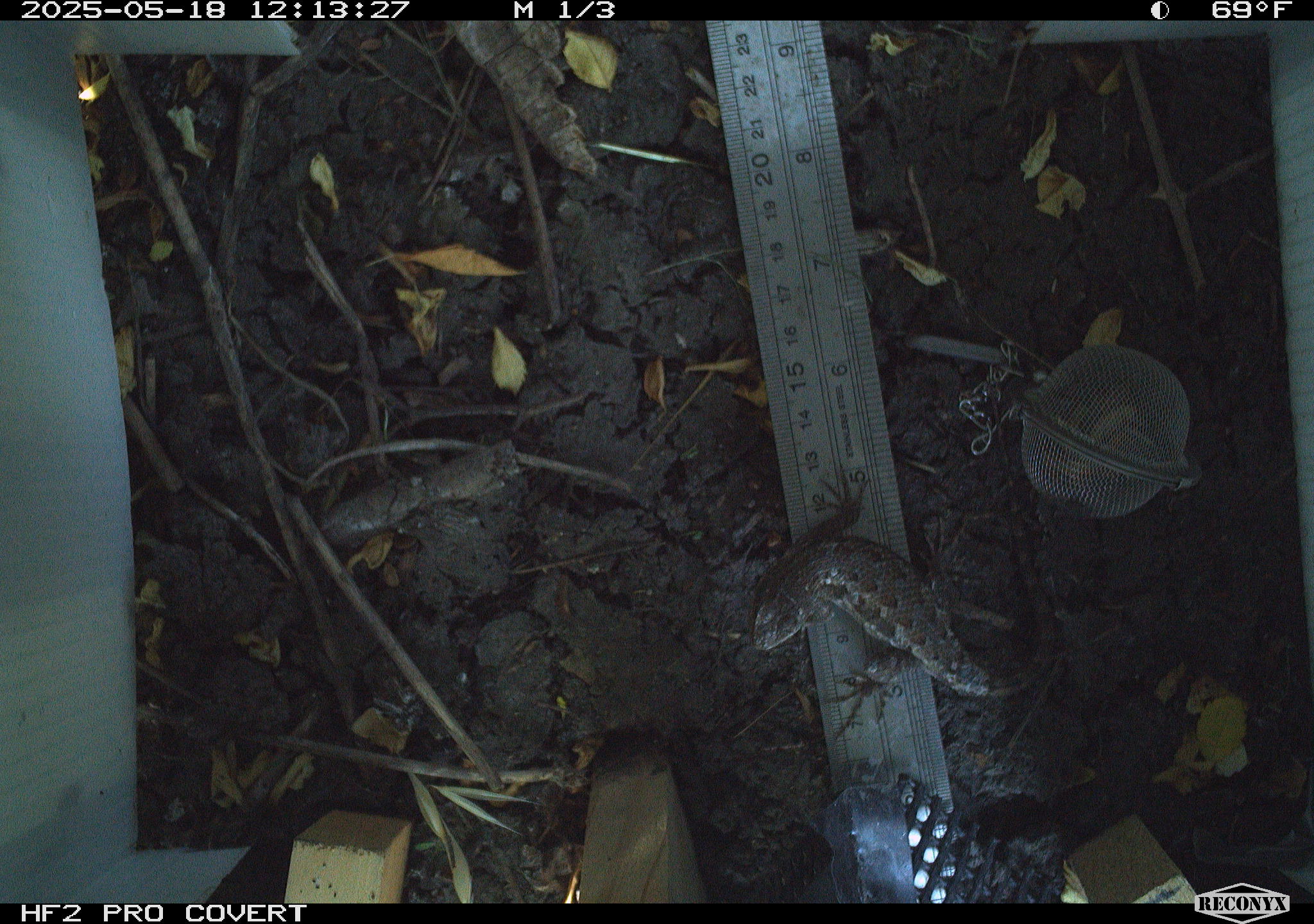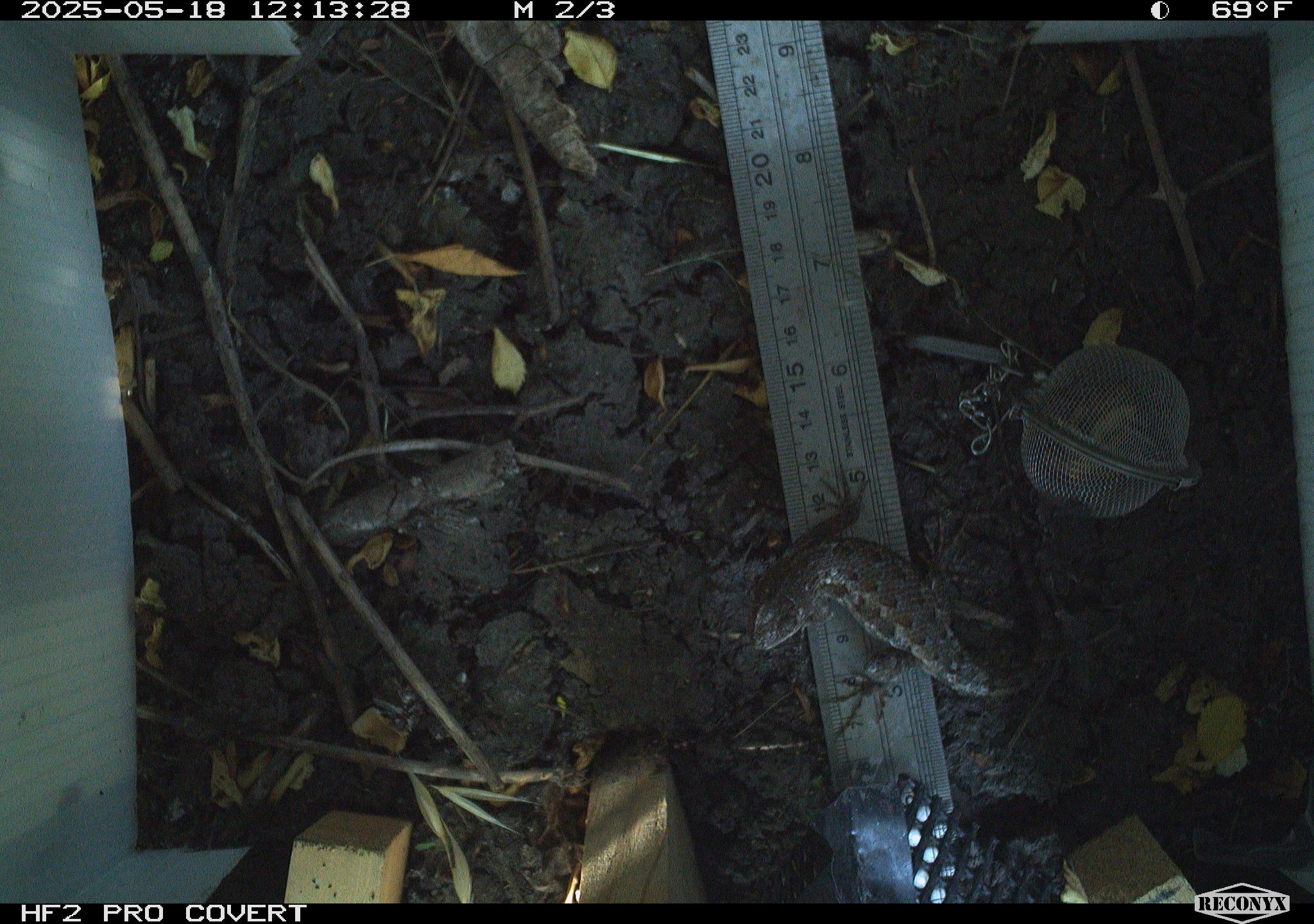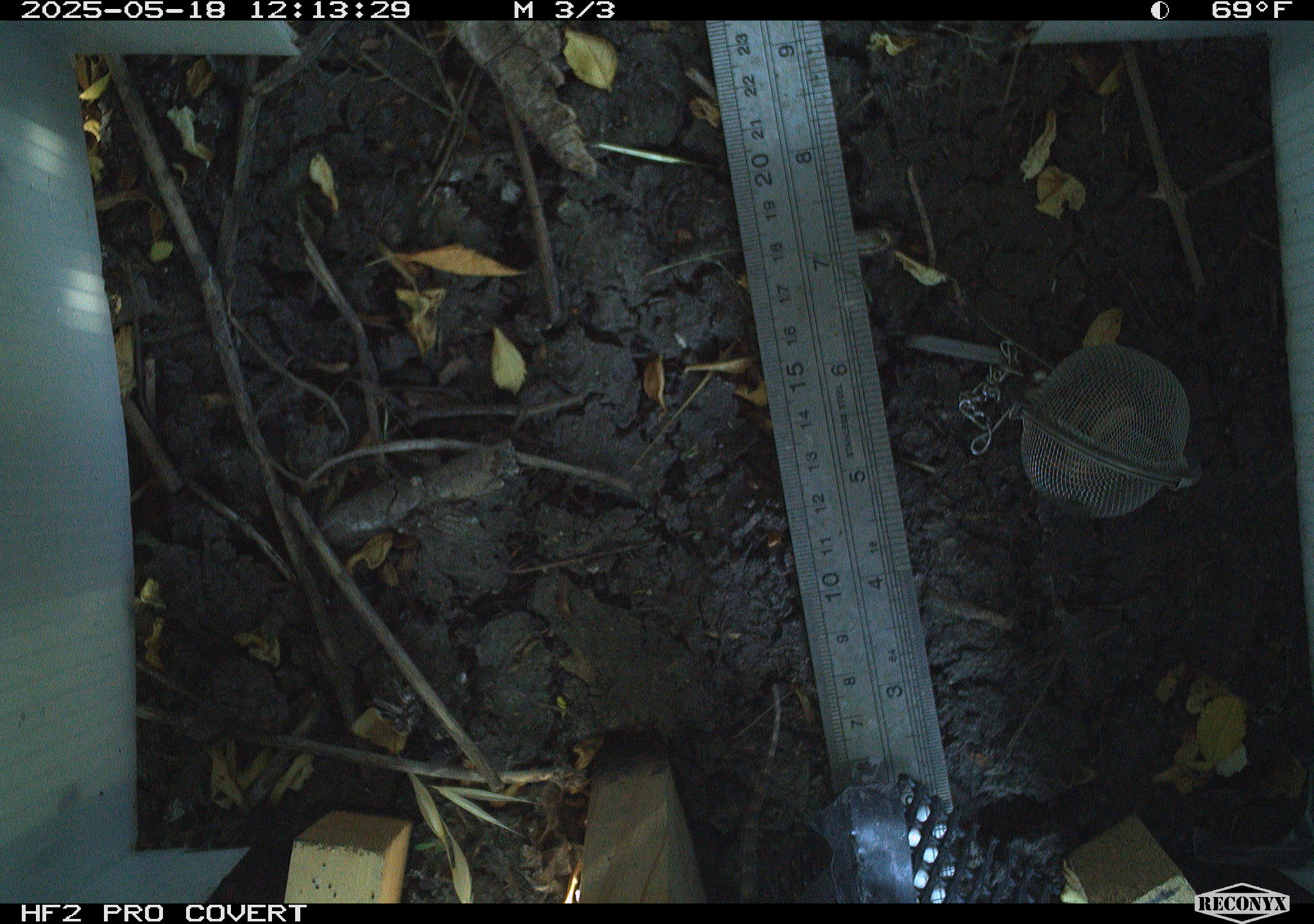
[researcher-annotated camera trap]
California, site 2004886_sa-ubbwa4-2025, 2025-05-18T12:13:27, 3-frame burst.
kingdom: Animalia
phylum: Chordata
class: Reptilia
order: Squamata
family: Phrynosomatidae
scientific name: Phrynosomatidae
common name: north american spiny lizards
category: sceloporus/uta species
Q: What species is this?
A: Sceloporus/uta species (north american spiny lizards) (Phrynosomatidae).